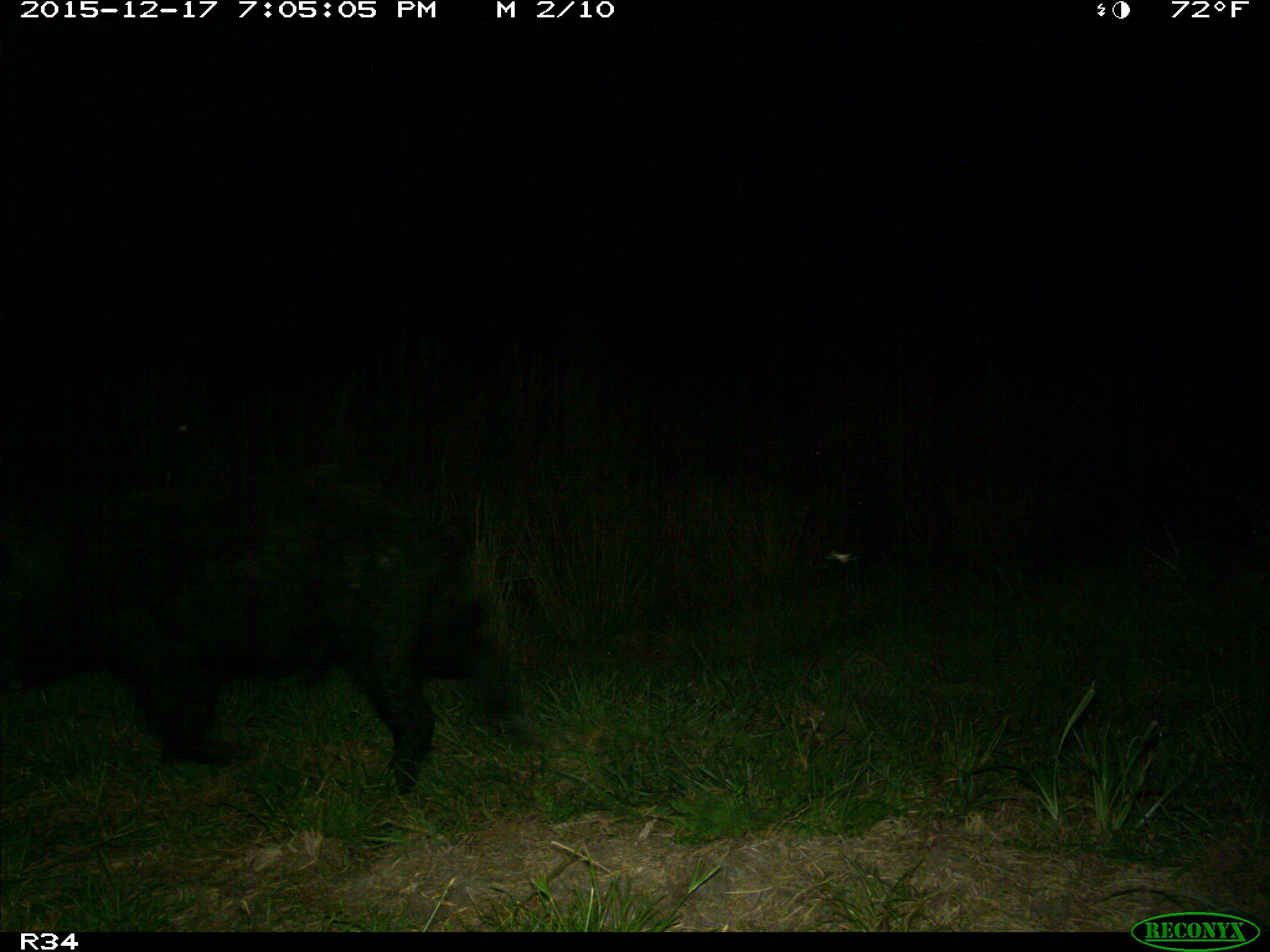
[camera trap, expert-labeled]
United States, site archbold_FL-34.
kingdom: Animalia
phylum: Chordata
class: Mammalia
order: Artiodactyla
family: Suidae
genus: Sus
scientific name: Sus scrofa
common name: wild boar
Sus scrofa (wild boar).